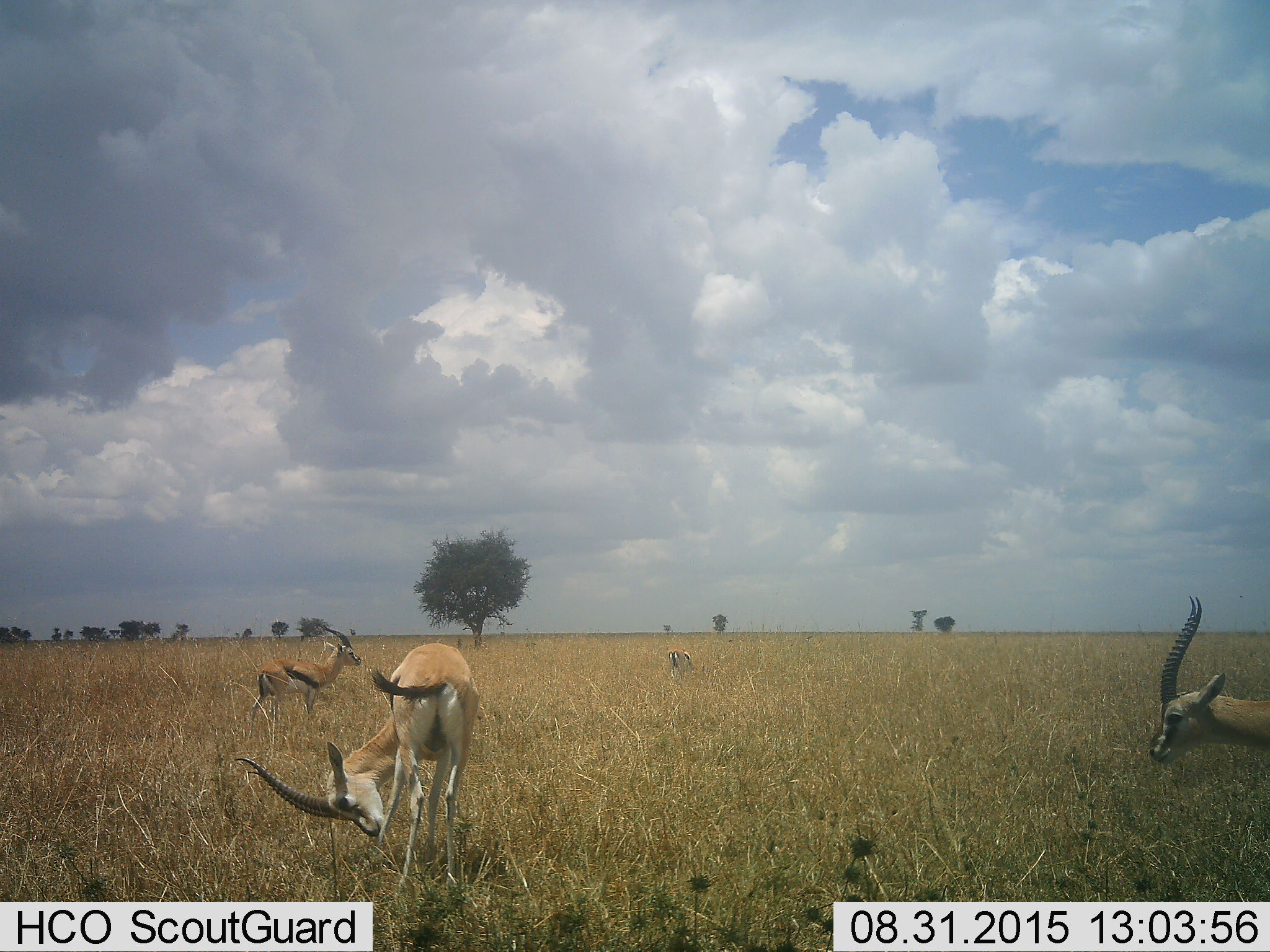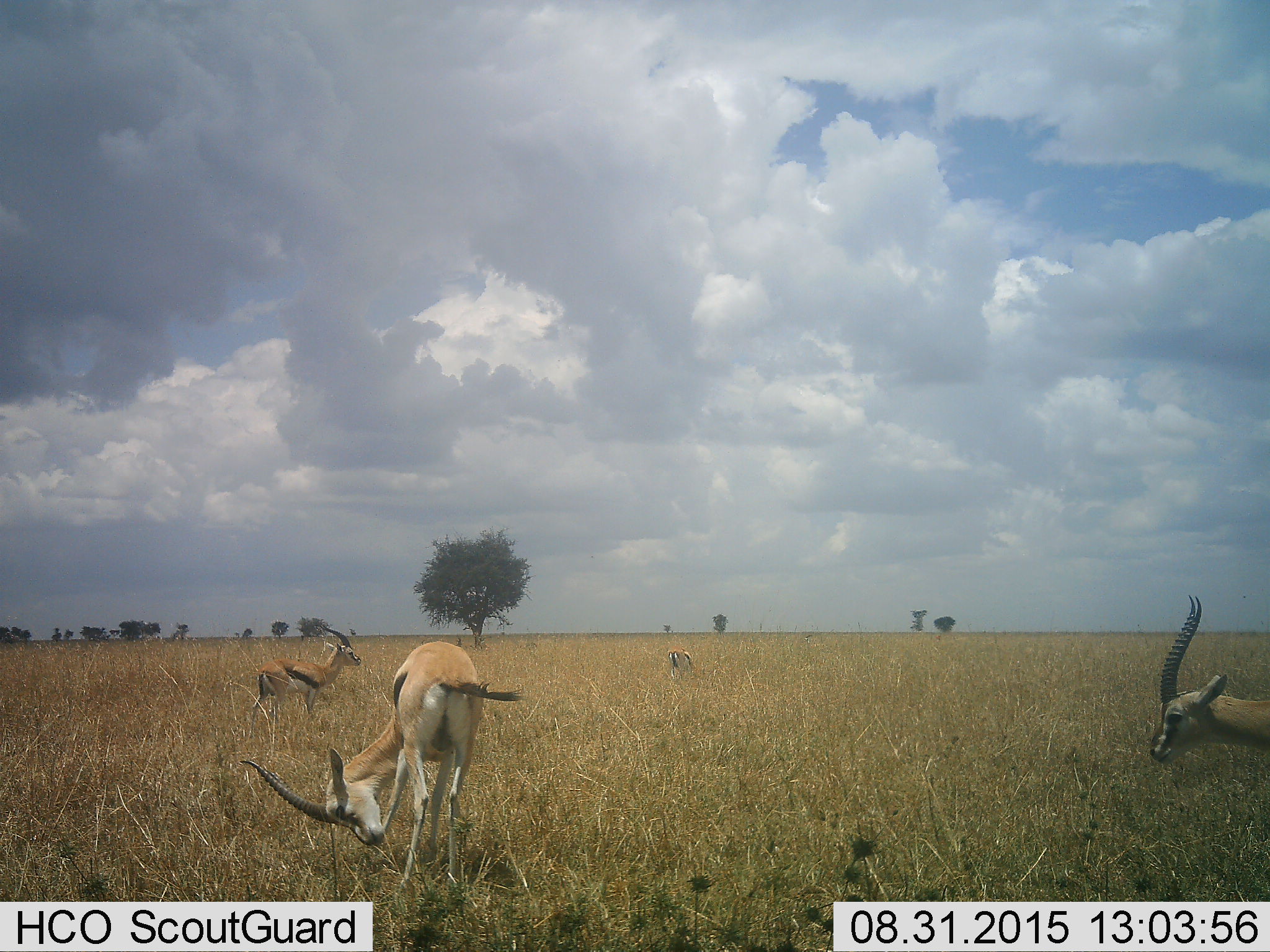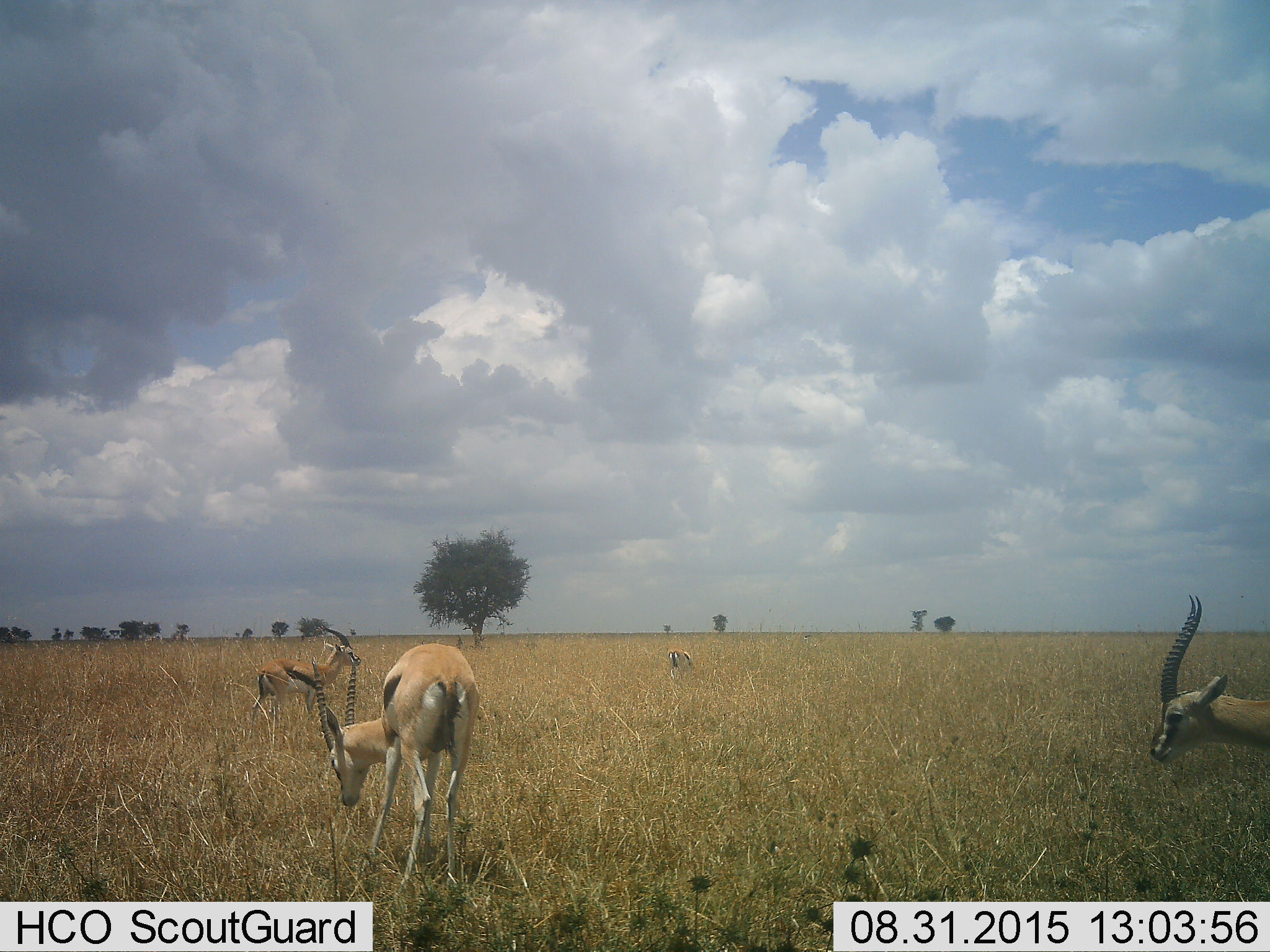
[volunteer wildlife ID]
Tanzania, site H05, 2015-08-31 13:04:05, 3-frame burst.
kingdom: Animalia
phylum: Chordata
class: Mammalia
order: Artiodactyla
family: Bovidae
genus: Eudorcas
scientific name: Eudorcas thomsonii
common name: thomson's gazelle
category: gazellethomsons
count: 4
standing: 86%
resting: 0%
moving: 29%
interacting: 14%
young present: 0%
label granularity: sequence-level